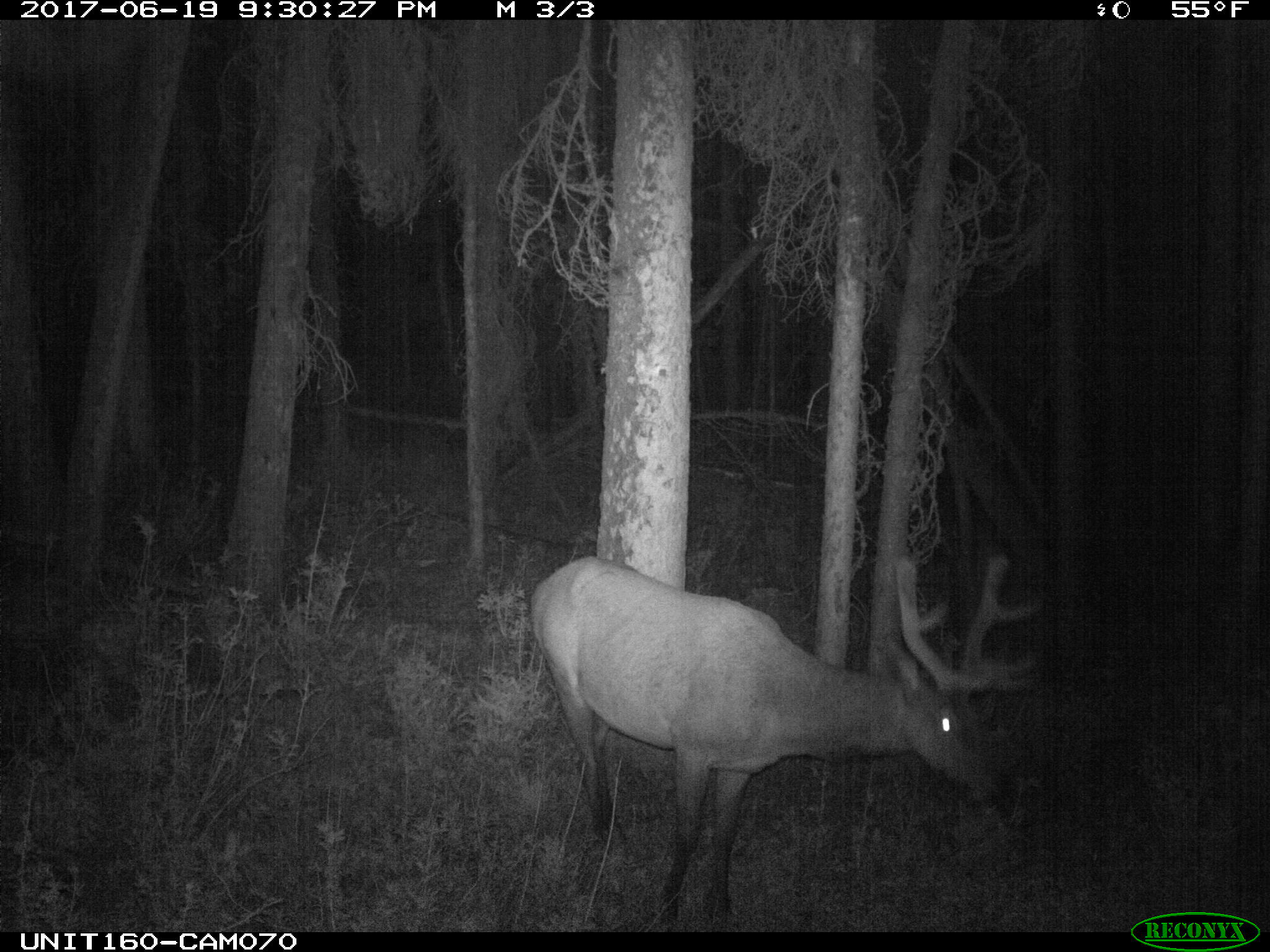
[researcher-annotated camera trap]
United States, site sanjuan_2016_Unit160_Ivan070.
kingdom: Animalia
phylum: Chordata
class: Mammalia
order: Artiodactyla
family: Cervidae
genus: Cervus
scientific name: Cervus elaphus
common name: red deer